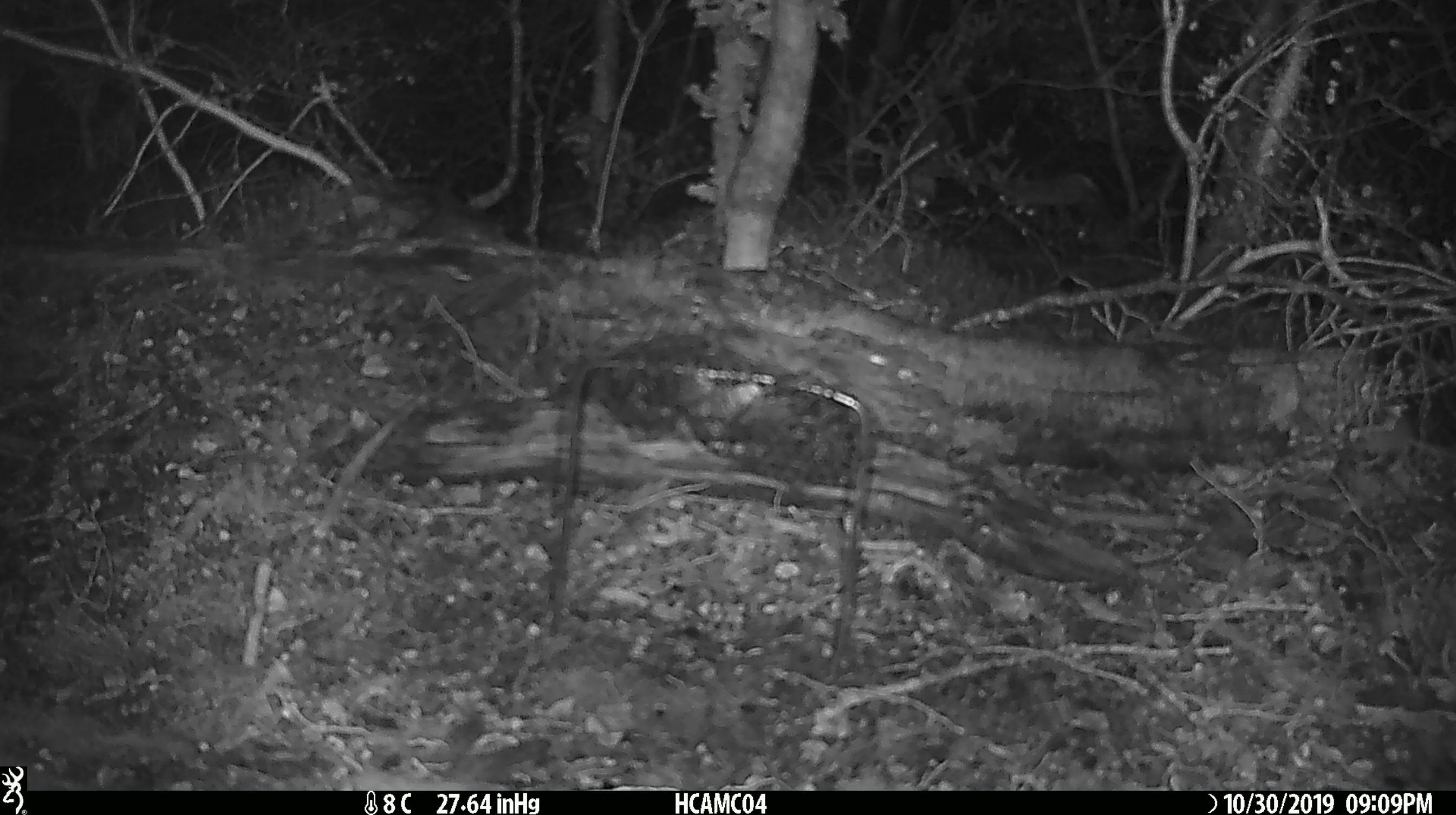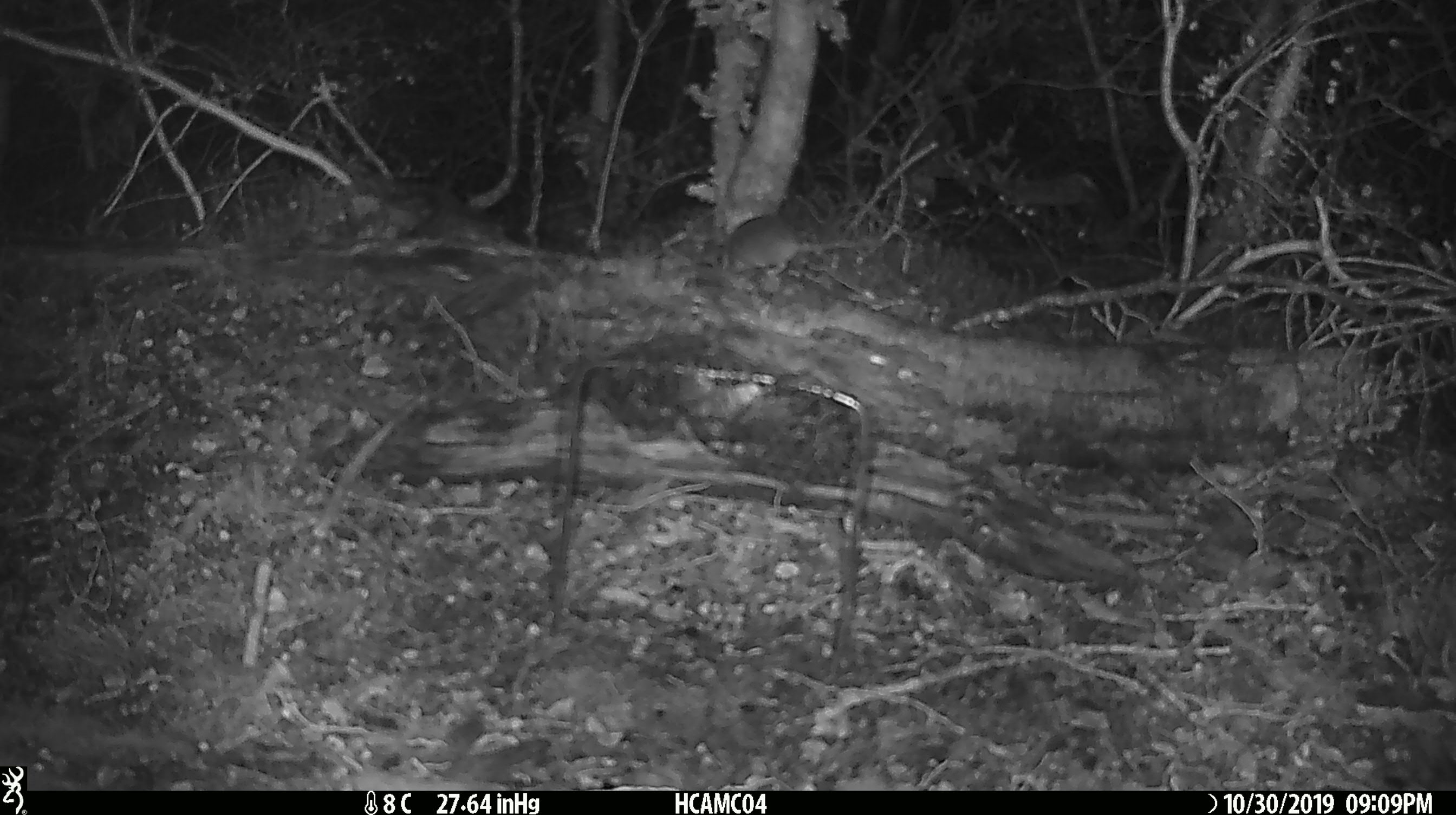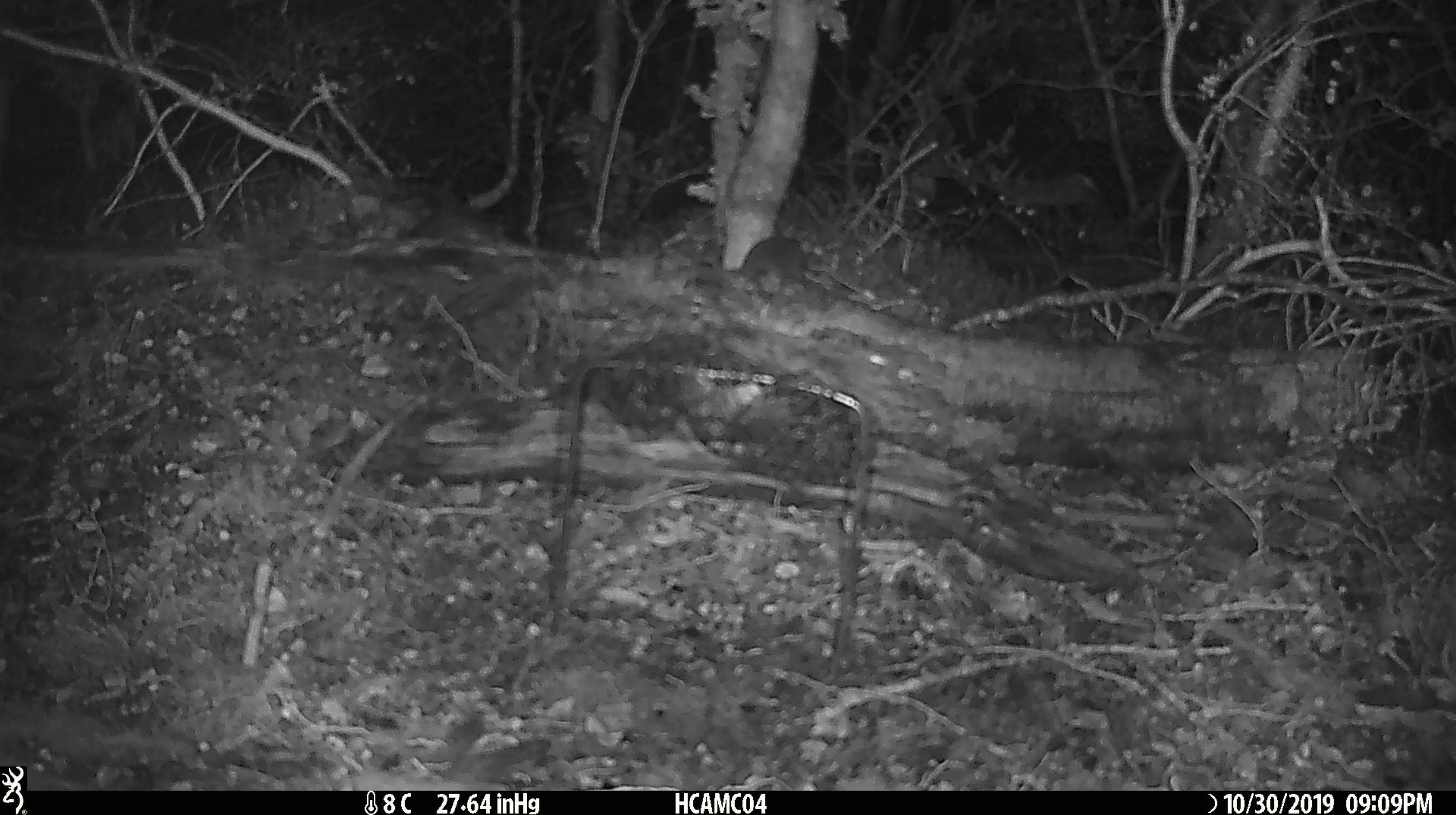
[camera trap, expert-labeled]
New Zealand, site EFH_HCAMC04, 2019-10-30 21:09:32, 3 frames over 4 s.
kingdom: Animalia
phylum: Chordata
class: Mammalia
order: Rodentia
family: Muridae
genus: Mus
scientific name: Mus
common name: mouse